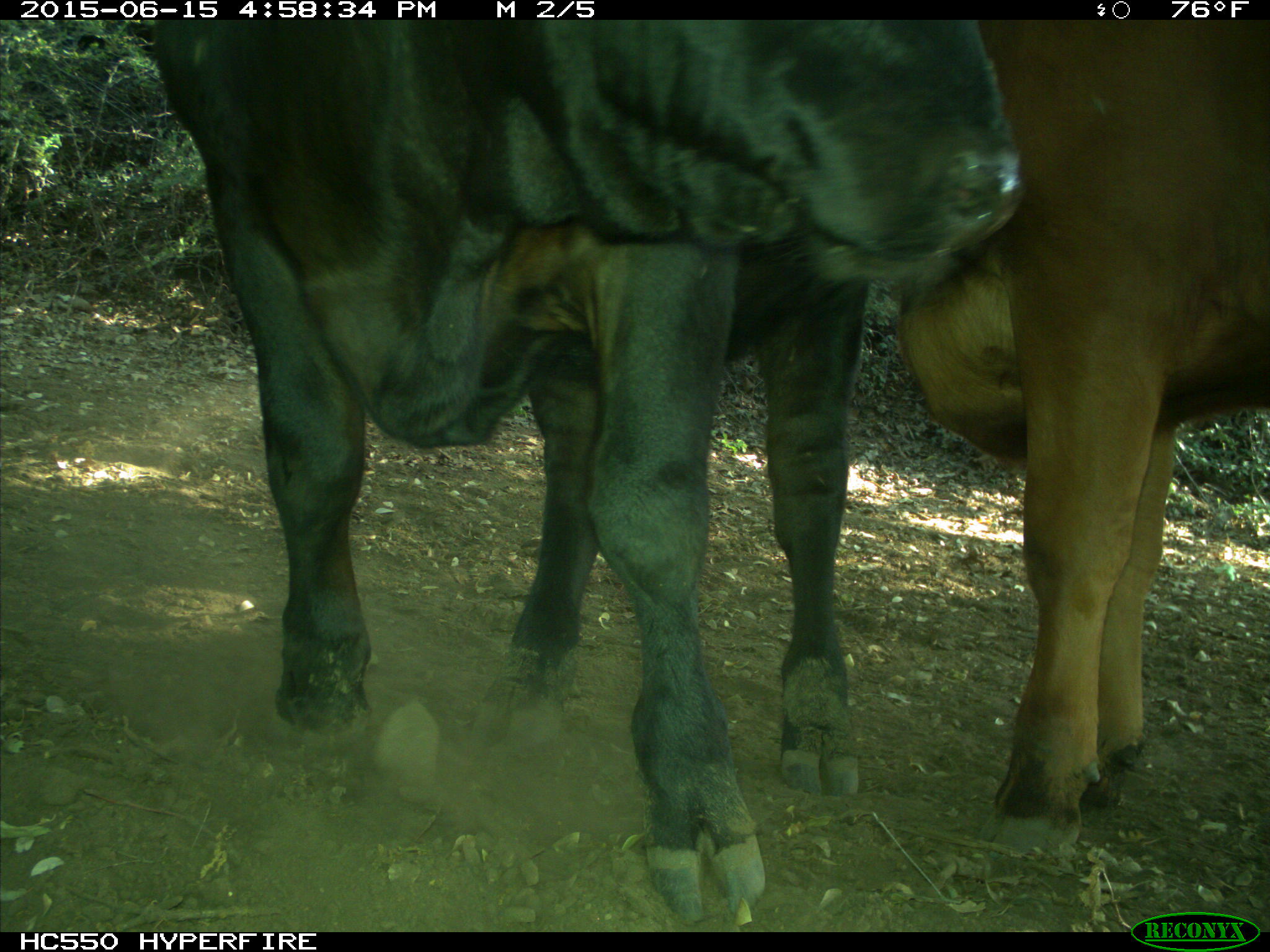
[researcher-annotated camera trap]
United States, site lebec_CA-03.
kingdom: Animalia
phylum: Chordata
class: Mammalia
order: Artiodactyla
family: Bovidae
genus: Bos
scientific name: Bos taurus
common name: domestic cow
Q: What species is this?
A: Bos taurus (domestic cow).